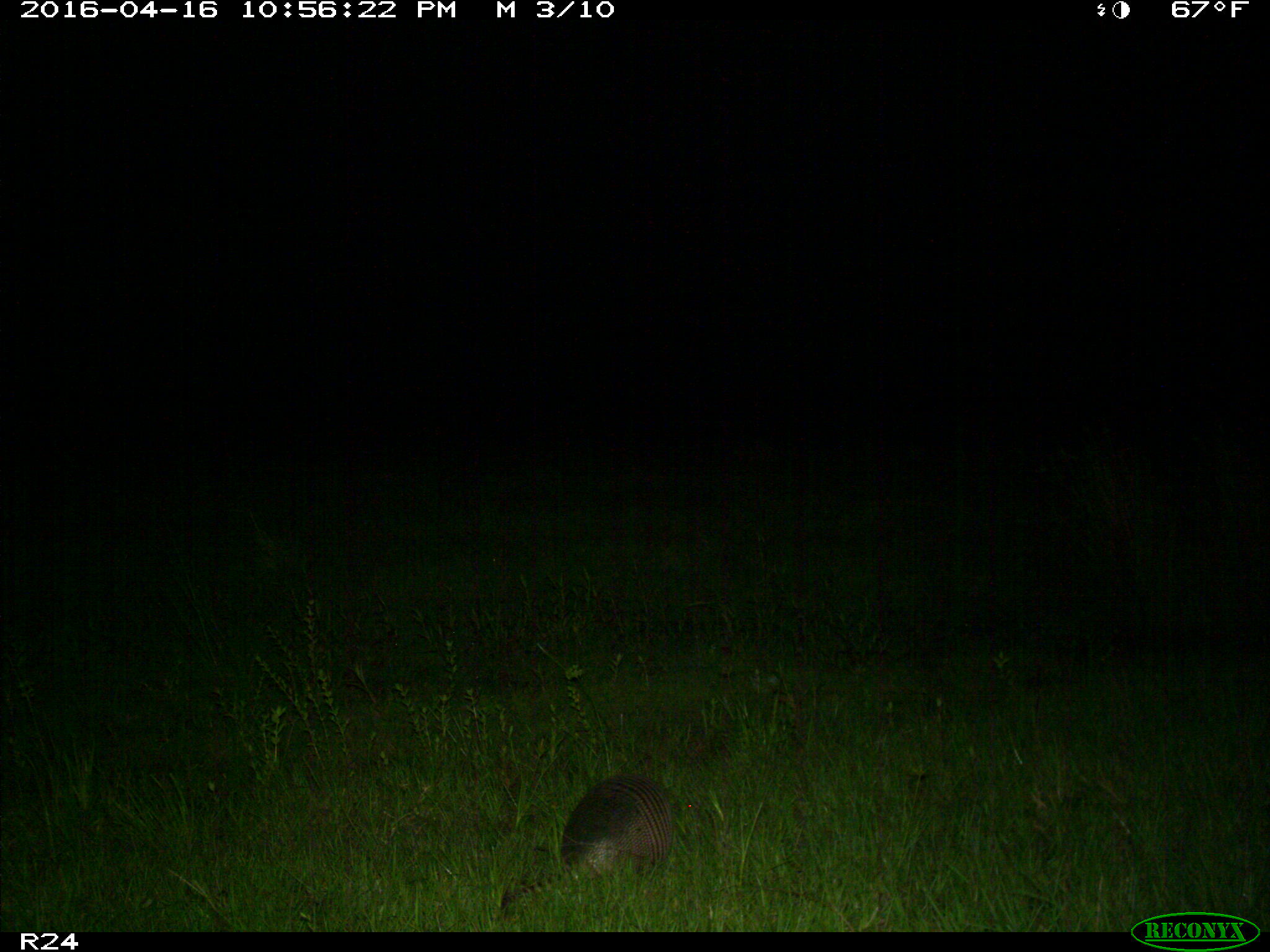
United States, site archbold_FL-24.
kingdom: Animalia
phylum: Chordata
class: Mammalia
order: Cingulata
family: Dasypodidae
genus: Dasypus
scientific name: Dasypus novemcinctus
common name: nine-banded armadillo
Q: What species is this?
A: Dasypus novemcinctus (nine-banded armadillo).